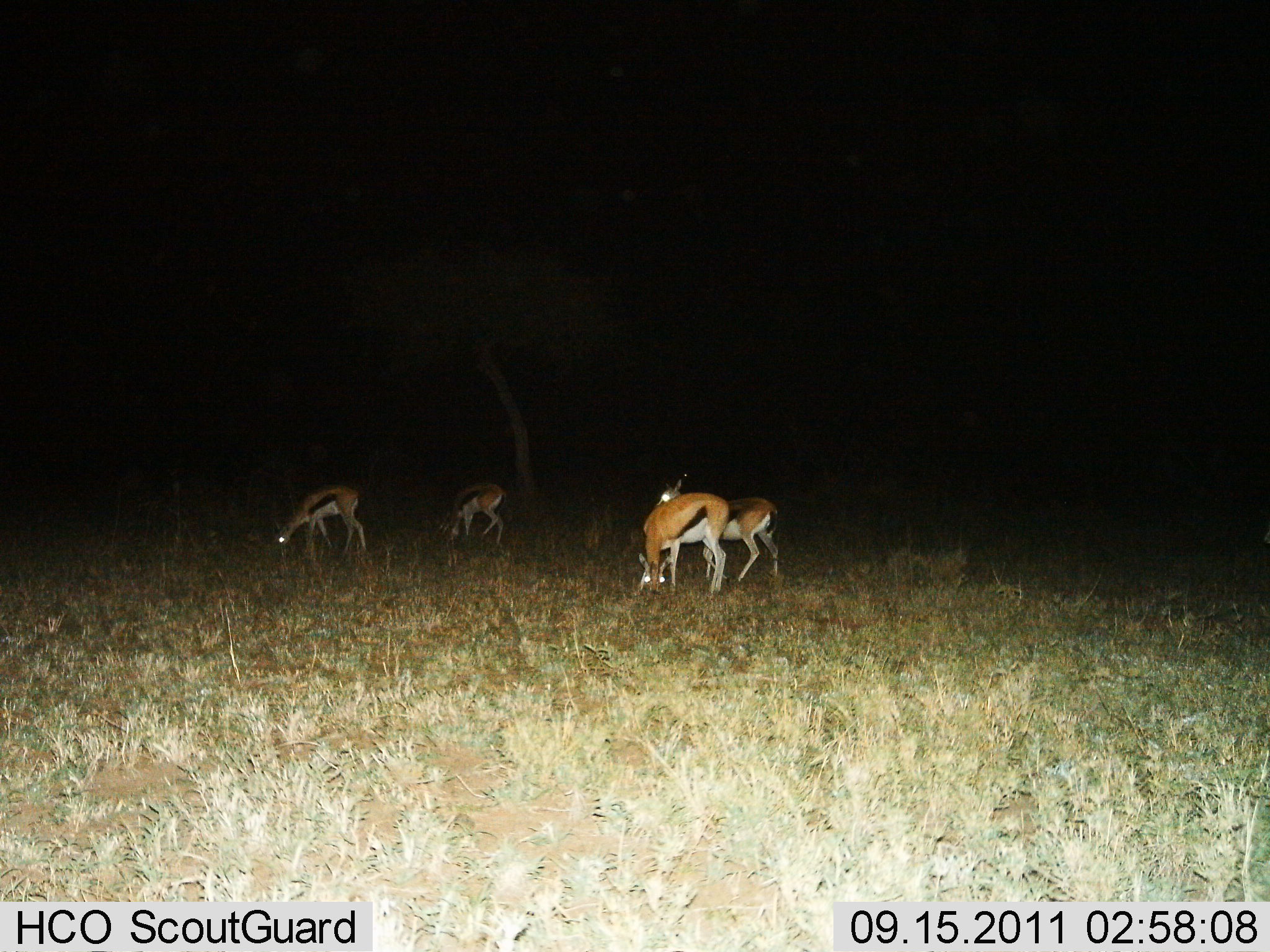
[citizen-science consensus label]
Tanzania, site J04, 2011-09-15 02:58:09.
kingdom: Animalia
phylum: Chordata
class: Mammalia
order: Artiodactyla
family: Bovidae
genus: Eudorcas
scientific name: Eudorcas thomsonii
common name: thomson's gazelle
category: gazellethomsons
Gazellethomsons (thomson's gazelle) (Eudorcas thomsonii), count 4. Behavior (volunteer vote fractions): standing 58%, resting 0%, moving 0%, interacting 0%. Young present (vote fraction): 8%. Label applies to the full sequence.